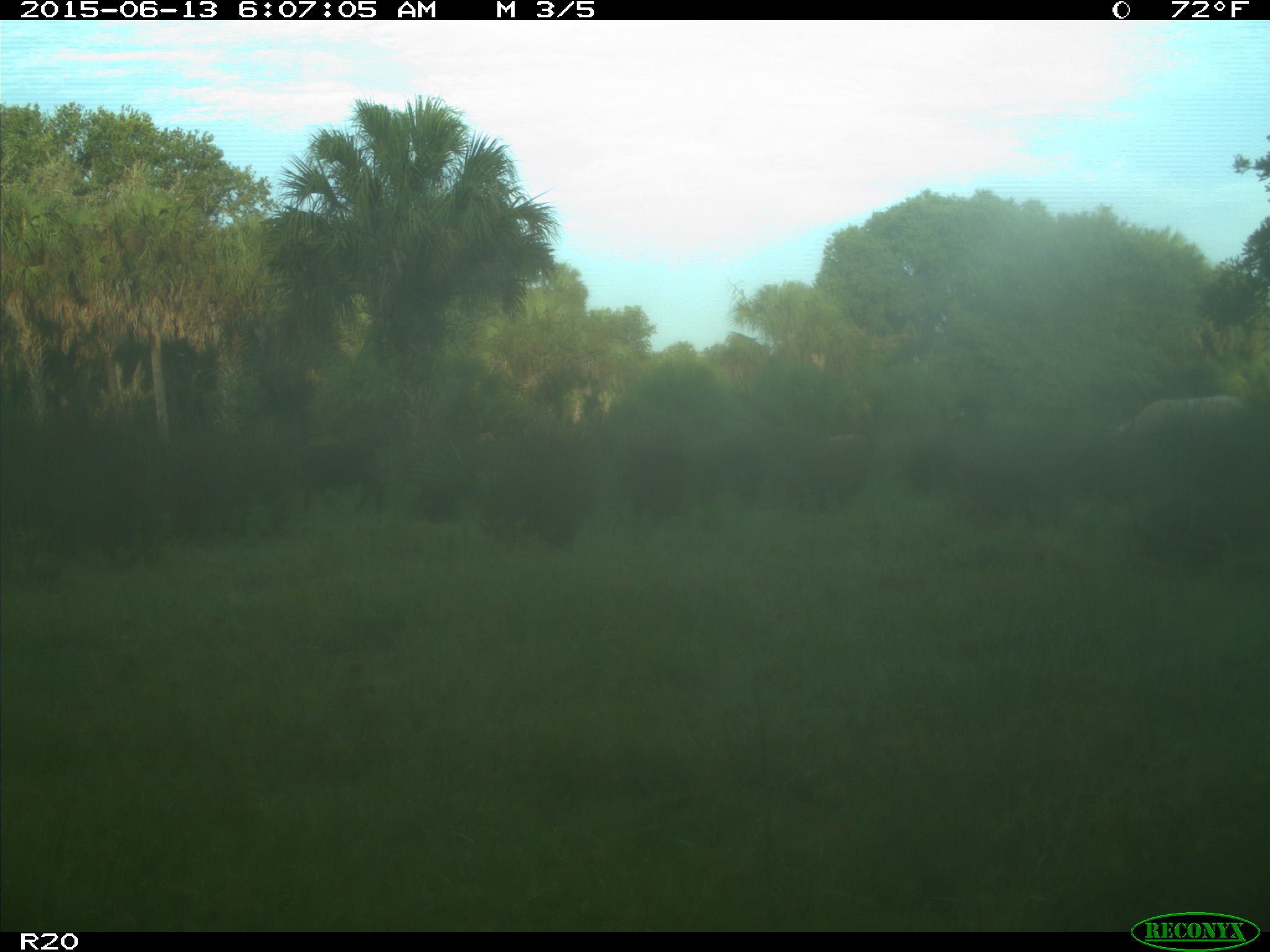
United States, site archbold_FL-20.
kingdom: Animalia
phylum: Chordata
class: Mammalia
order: Artiodactyla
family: Bovidae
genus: Bos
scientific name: Bos taurus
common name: domestic cow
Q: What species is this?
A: Bos taurus (domestic cow).